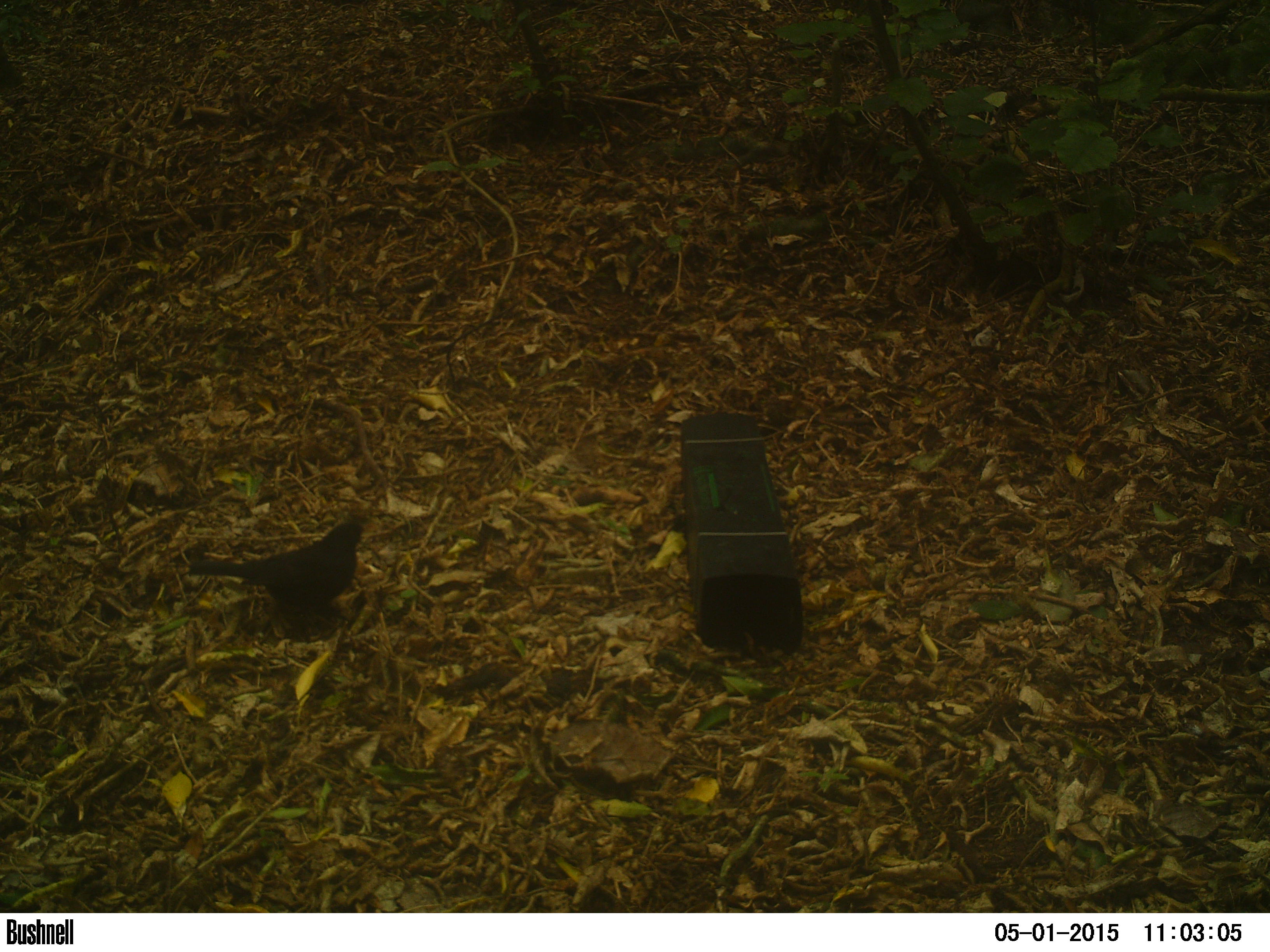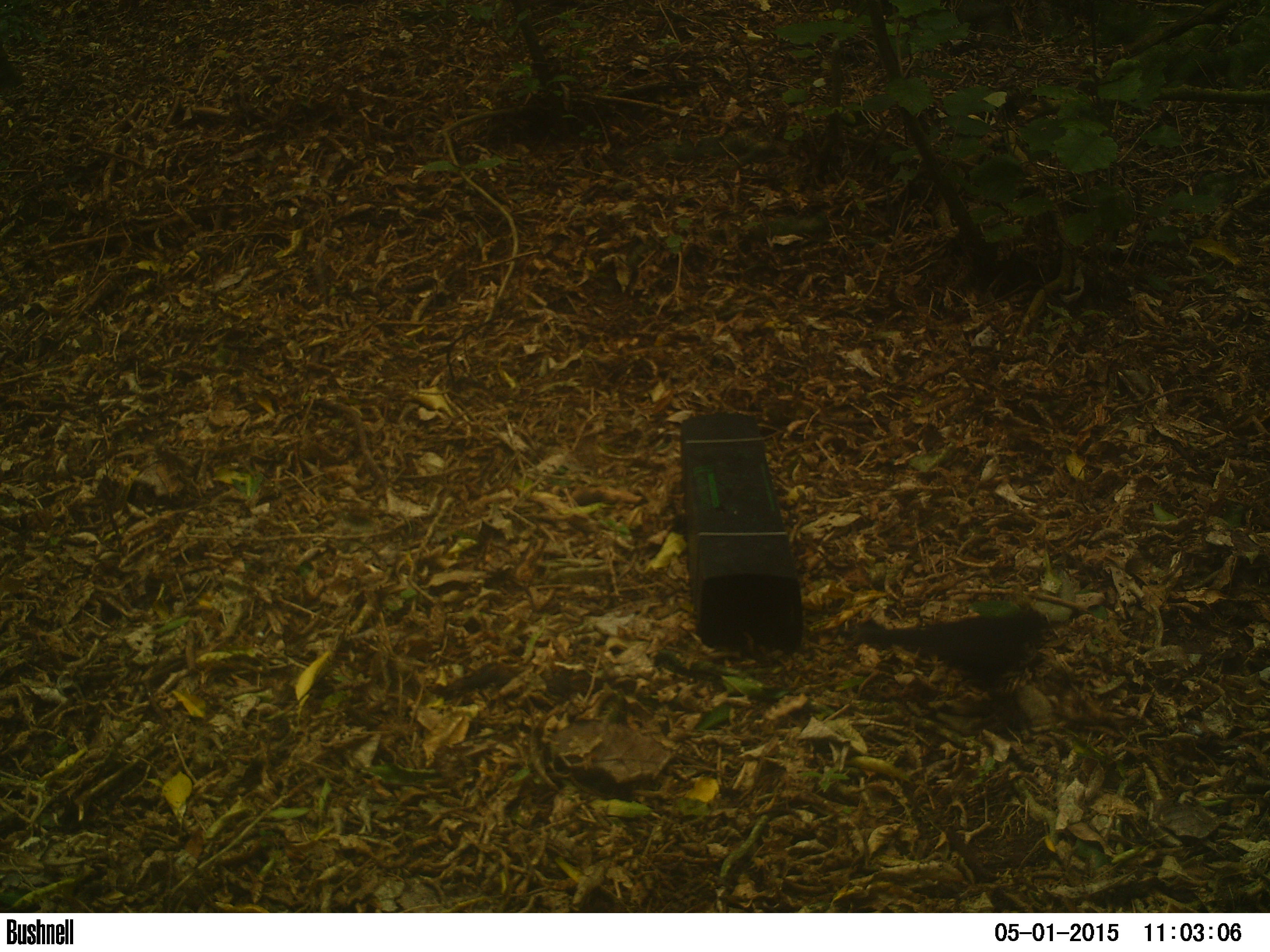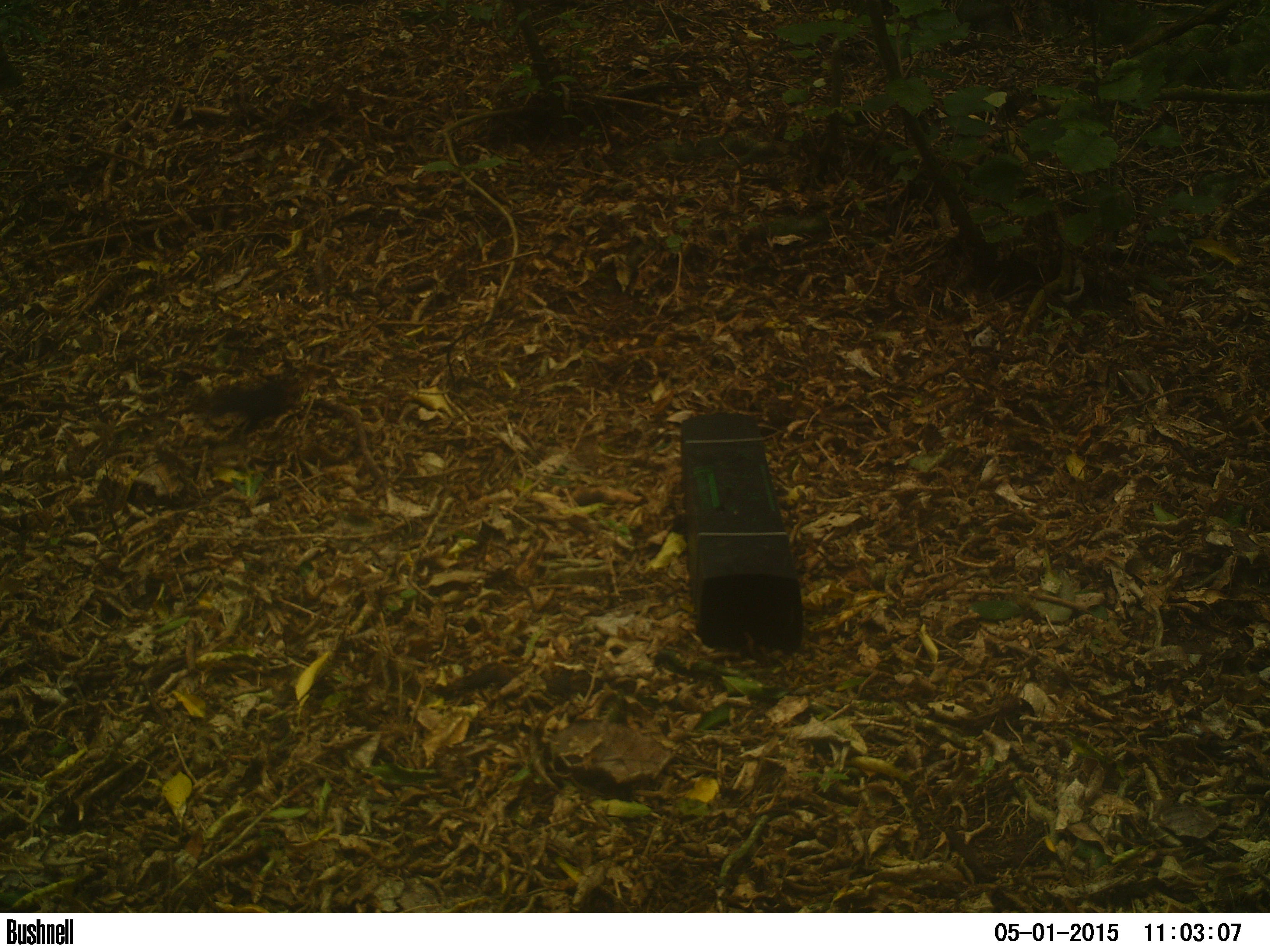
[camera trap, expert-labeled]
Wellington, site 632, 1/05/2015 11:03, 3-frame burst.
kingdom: Animalia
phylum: Chordata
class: Aves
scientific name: Aves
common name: bird